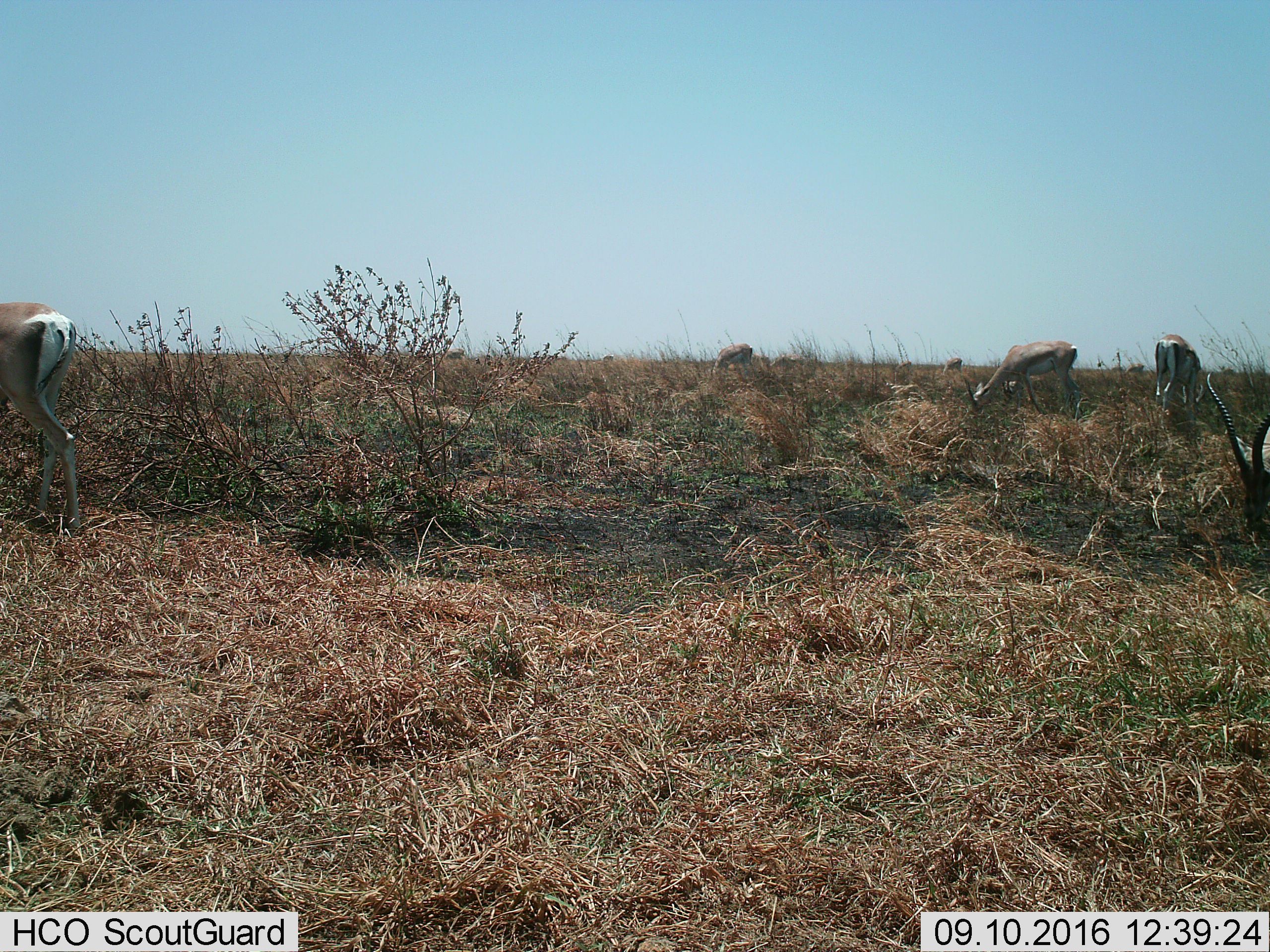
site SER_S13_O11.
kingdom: Animalia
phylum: Chordata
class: Mammalia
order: Artiodactyla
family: Bovidae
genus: Eudorcas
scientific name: Eudorcas thomsonii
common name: thomson's gazelle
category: gazellethomsons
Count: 5.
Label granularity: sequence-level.